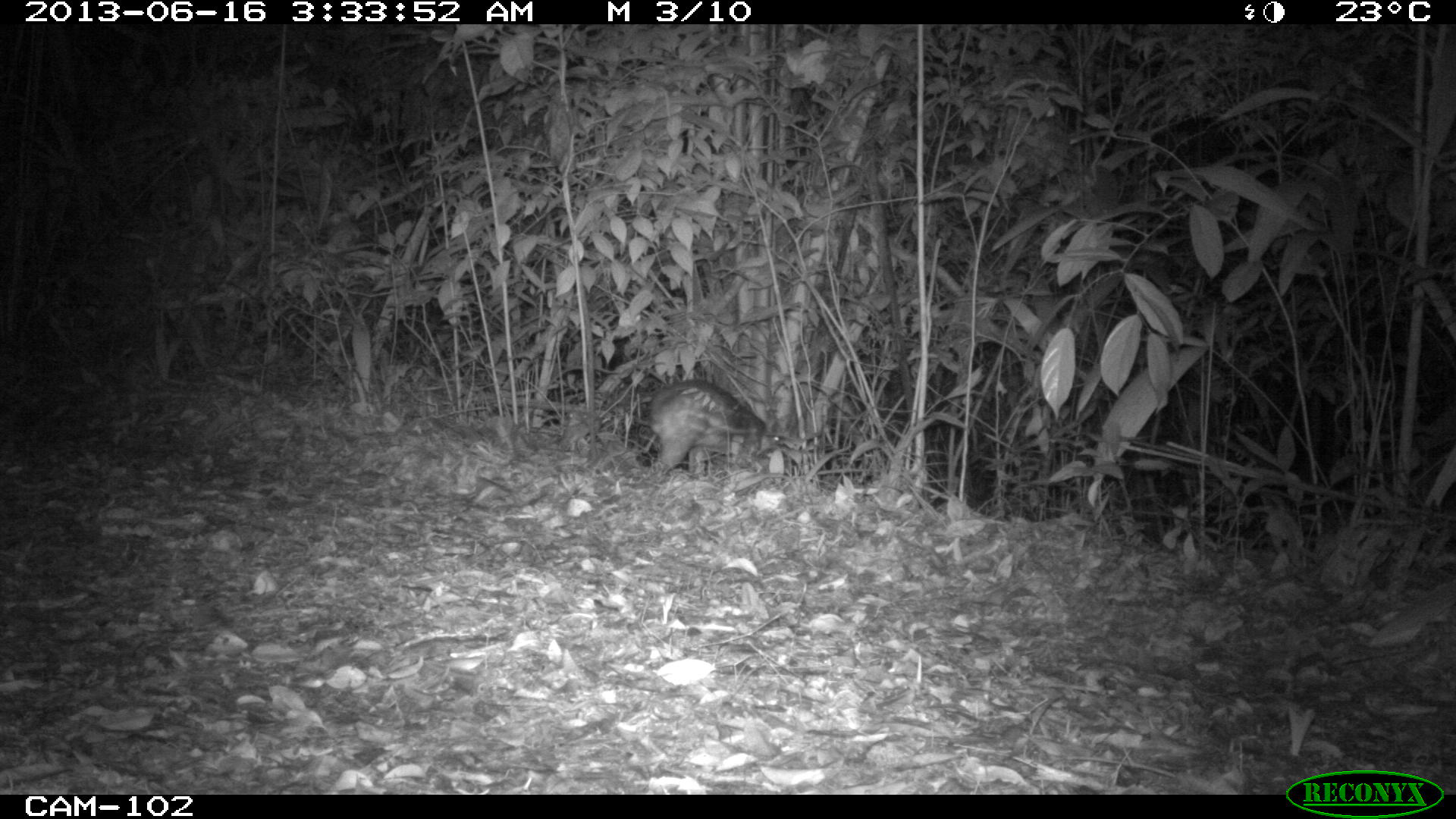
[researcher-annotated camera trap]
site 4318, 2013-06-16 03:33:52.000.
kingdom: Animalia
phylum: Chordata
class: Mammalia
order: Rodentia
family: Cuniculidae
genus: Cuniculus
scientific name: Cuniculus paca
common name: lowland paca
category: agouti paca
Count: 1.